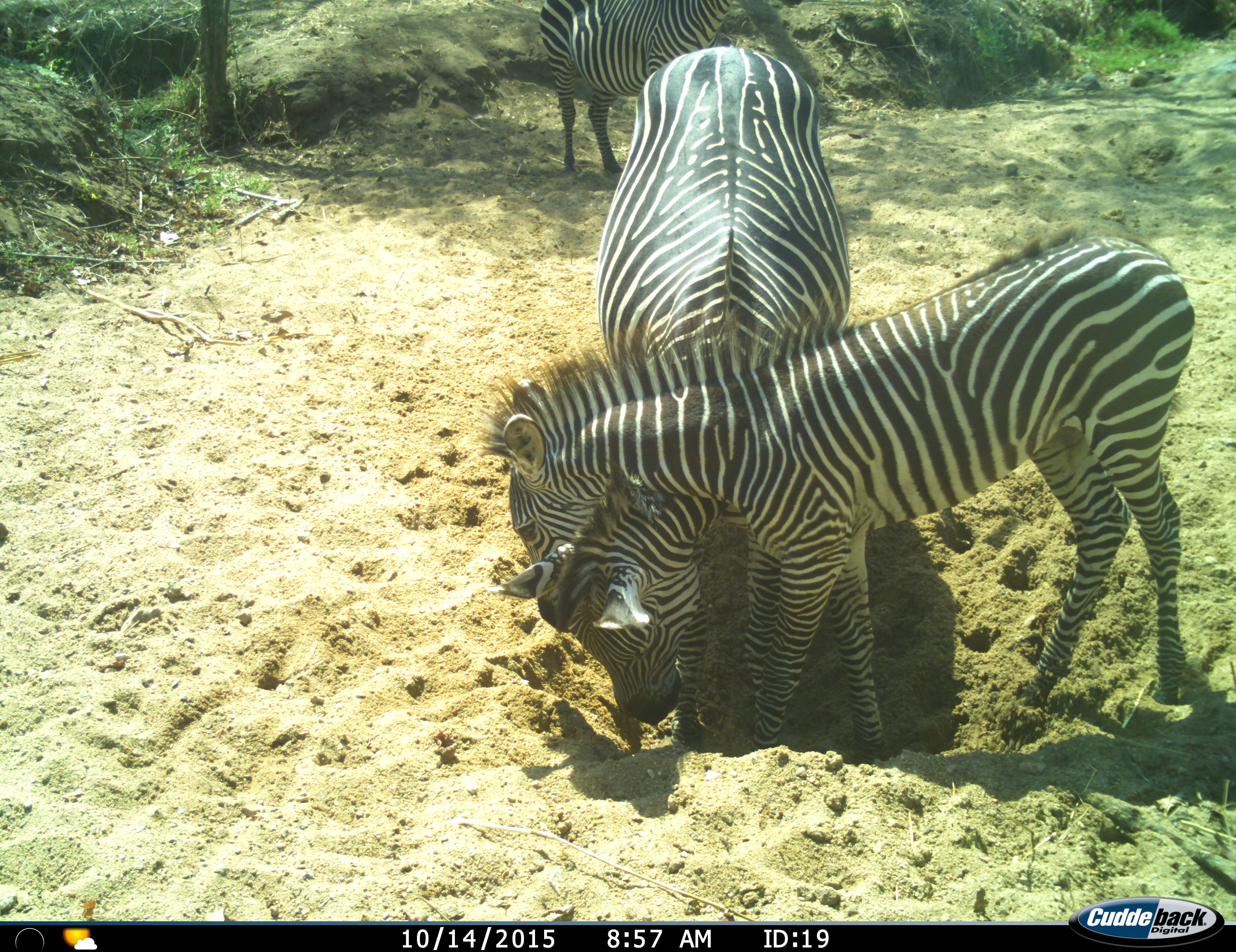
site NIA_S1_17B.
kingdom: Animalia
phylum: Chordata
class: Mammalia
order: Perissodactyla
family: Equidae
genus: Equus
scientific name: Equus quagga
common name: plains zebra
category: zebraplains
Zebraplains (plains zebra) (Equus quagga), count 3. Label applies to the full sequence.